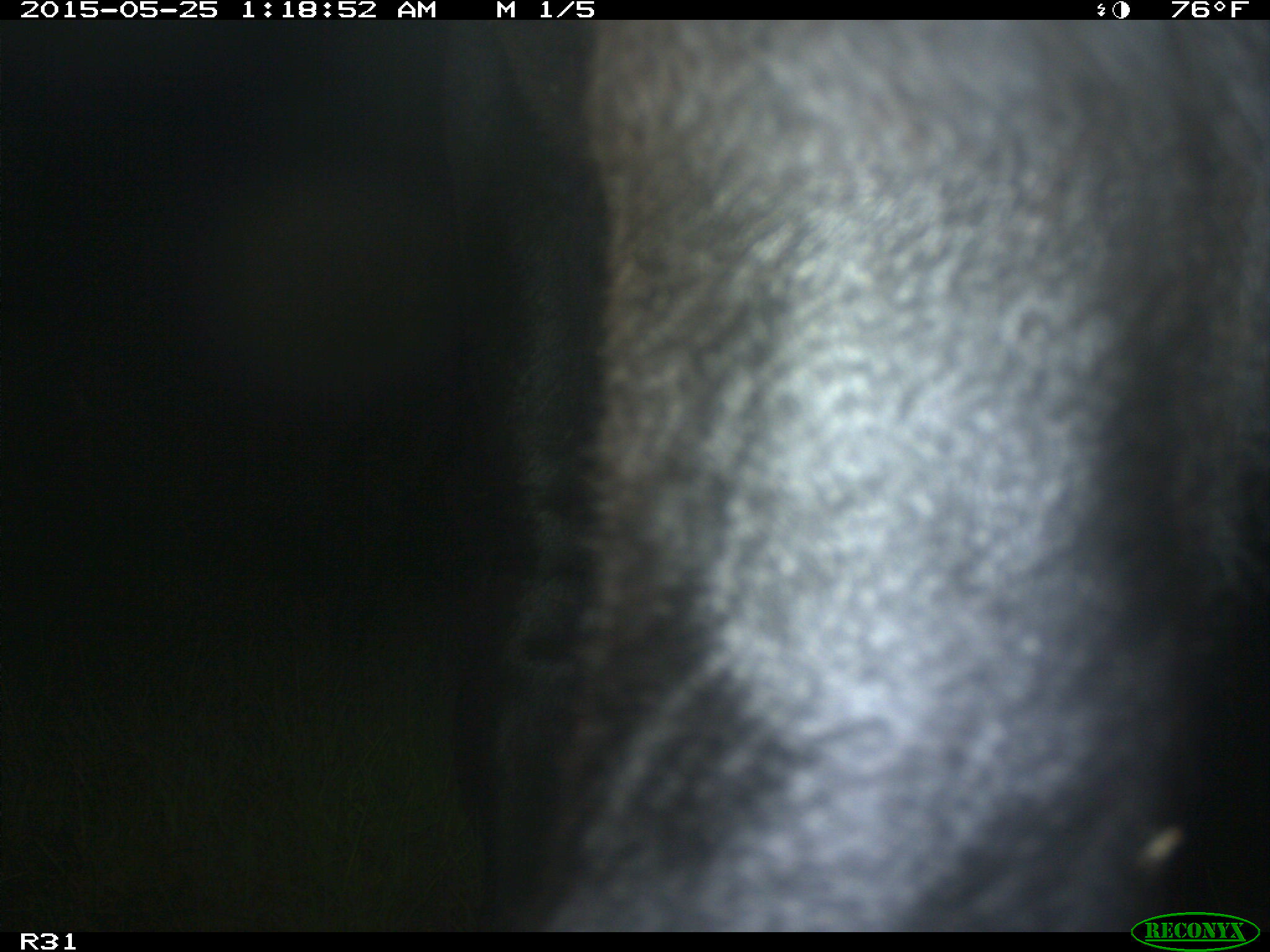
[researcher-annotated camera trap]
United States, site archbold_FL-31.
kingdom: Animalia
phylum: Chordata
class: Mammalia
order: Artiodactyla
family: Bovidae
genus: Bos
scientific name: Bos taurus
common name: domestic cow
Bos taurus (domestic cow).